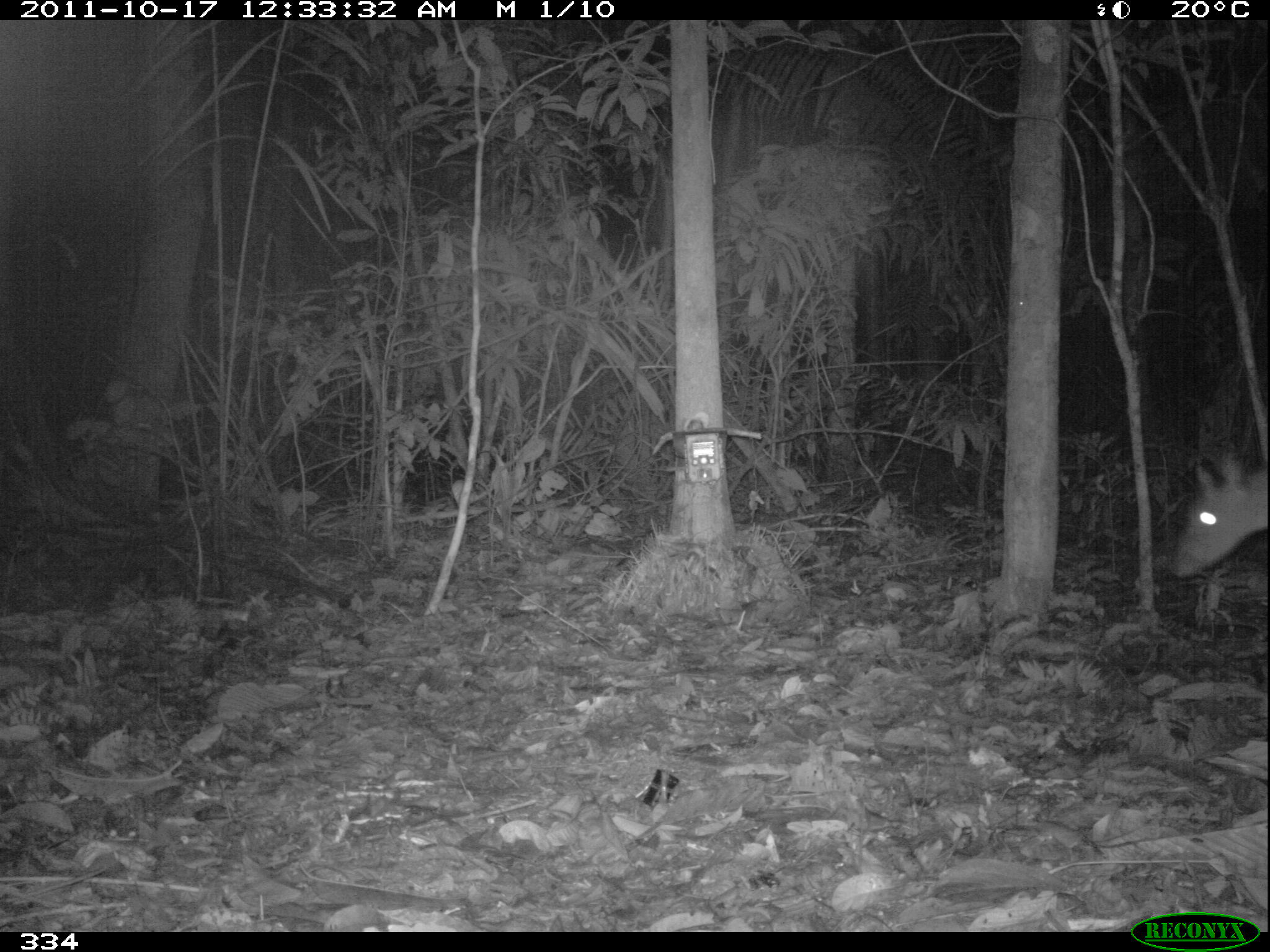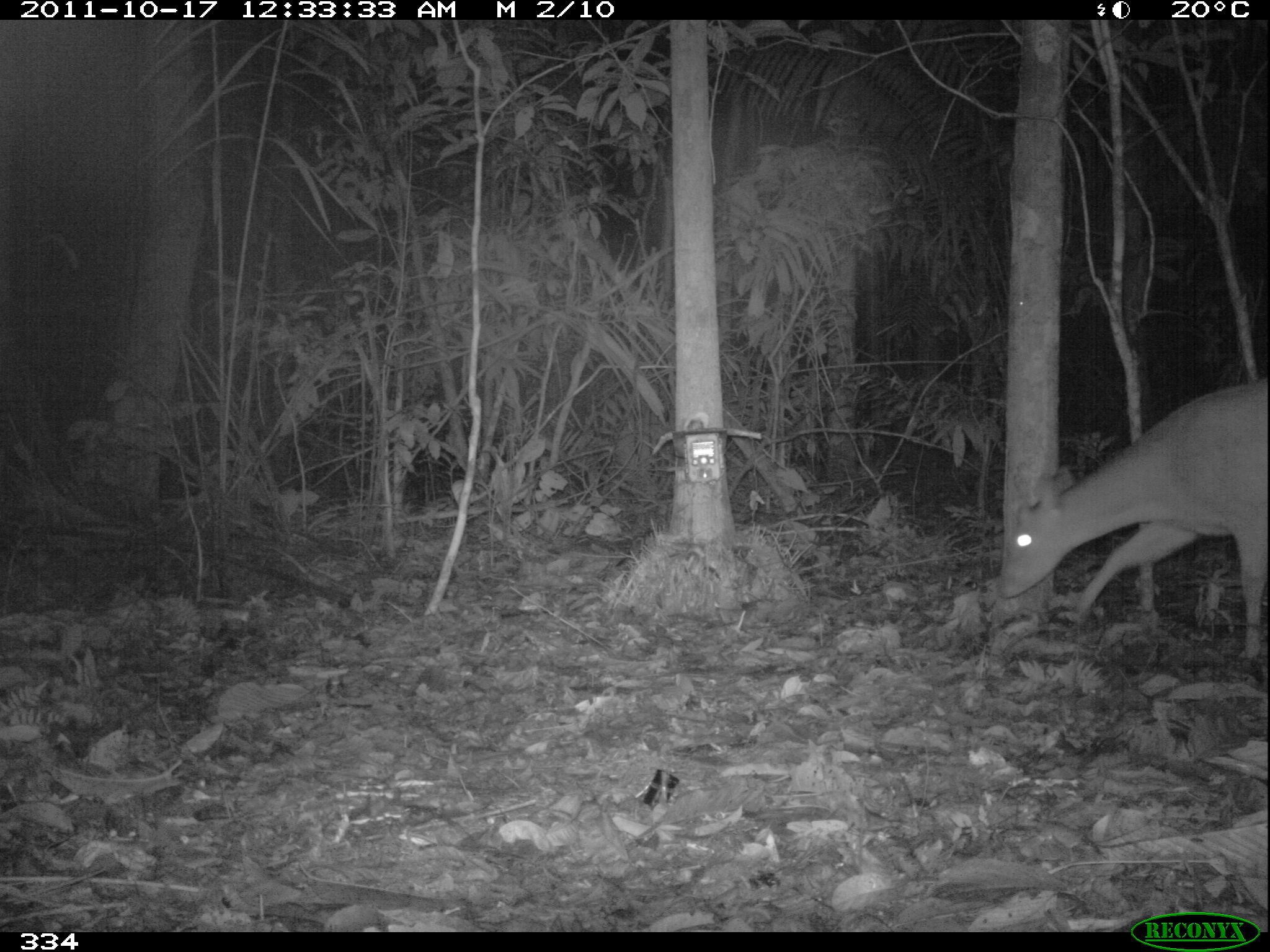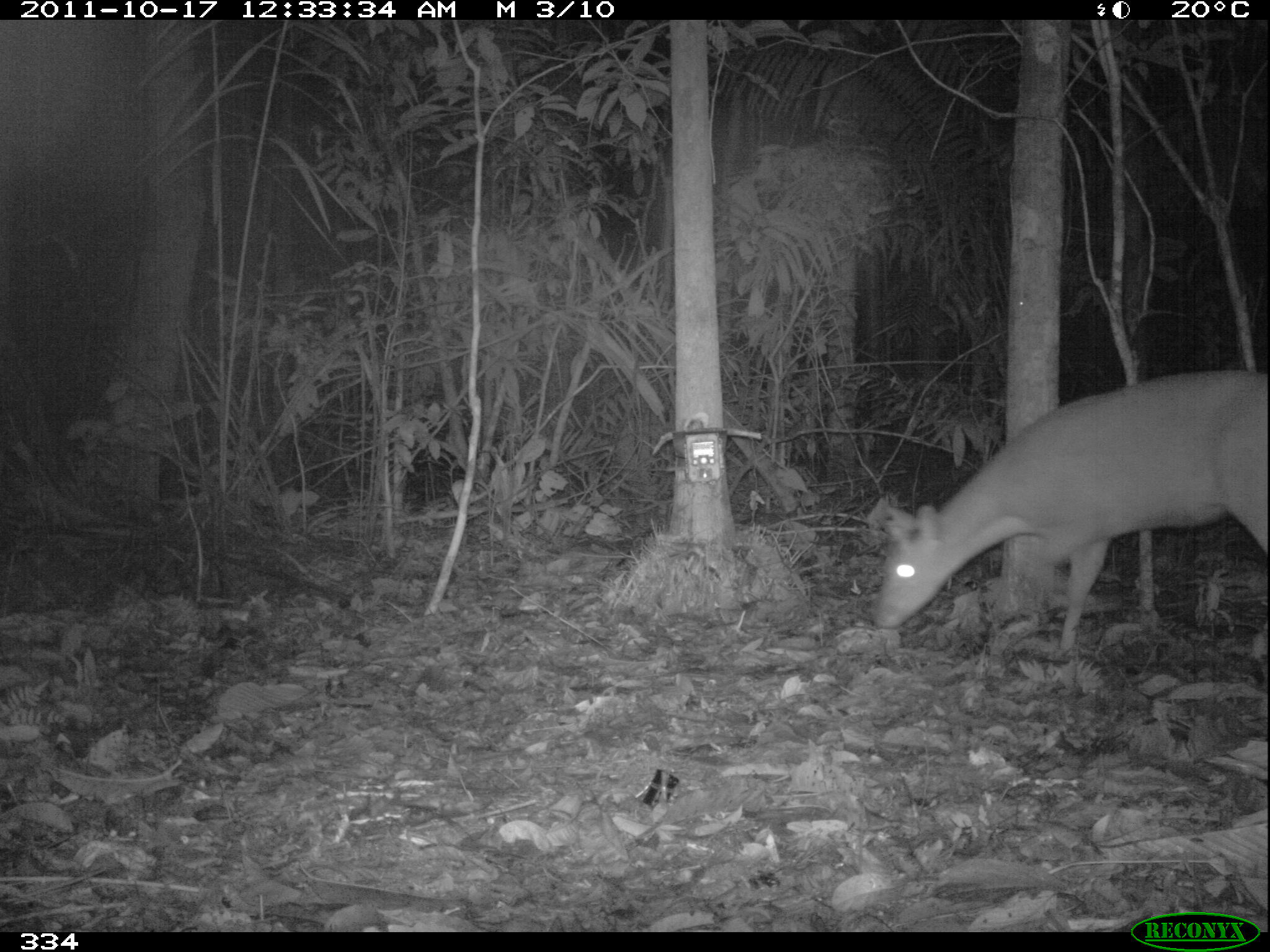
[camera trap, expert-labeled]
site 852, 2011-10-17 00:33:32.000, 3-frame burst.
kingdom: Animalia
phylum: Chordata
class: Mammalia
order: Artiodactyla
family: Cervidae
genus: Mazama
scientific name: Mazama americana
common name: red brocket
Mazama americana (red brocket).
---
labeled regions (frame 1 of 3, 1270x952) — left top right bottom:
mazama americana: 1167 449 1268 579